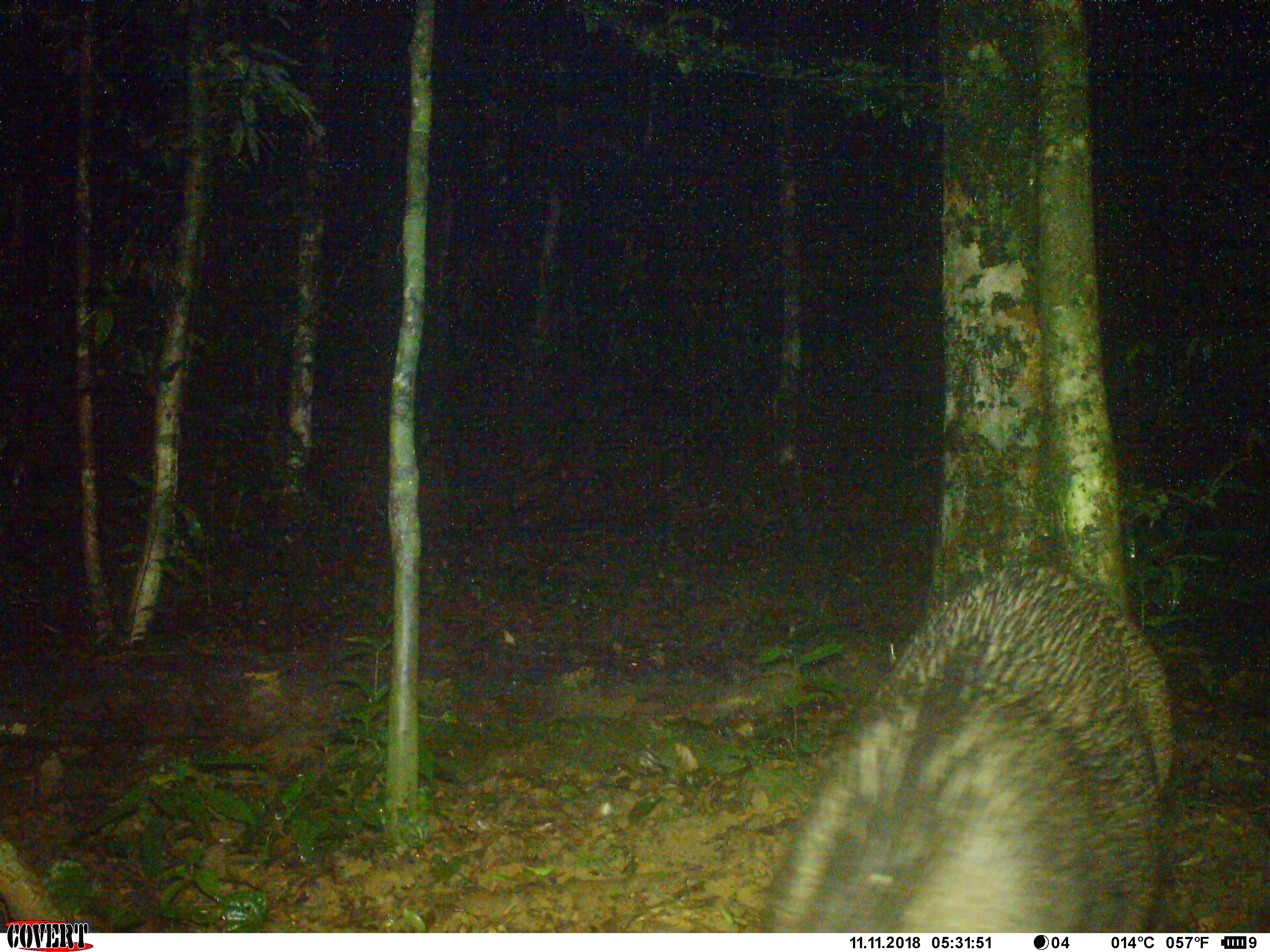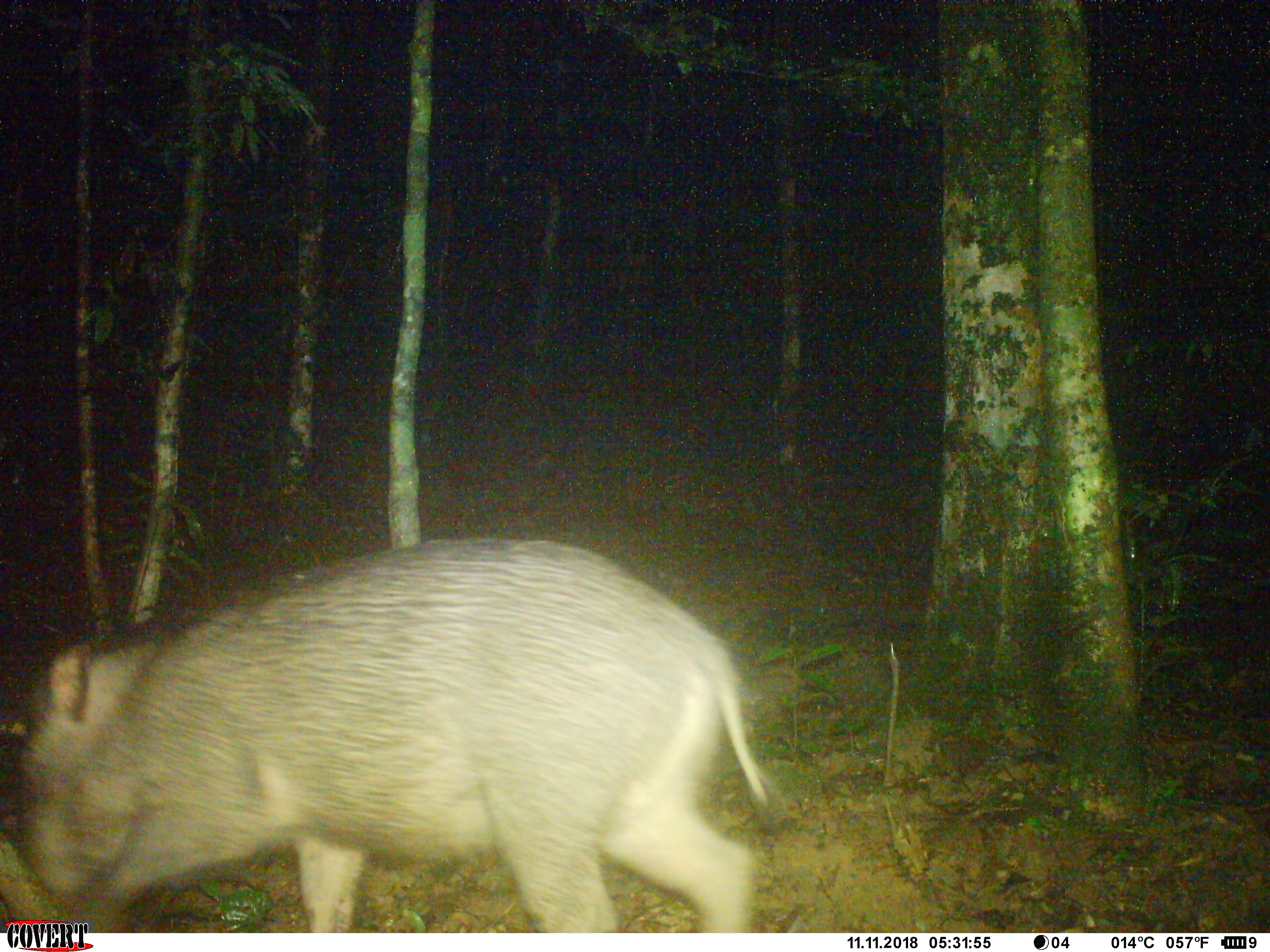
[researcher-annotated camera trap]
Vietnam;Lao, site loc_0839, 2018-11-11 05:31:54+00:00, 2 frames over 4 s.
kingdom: Animalia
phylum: Chordata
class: Mammalia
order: Artiodactyla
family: Suidae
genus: Sus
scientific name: Sus scrofa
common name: eurasian wild pig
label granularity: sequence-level